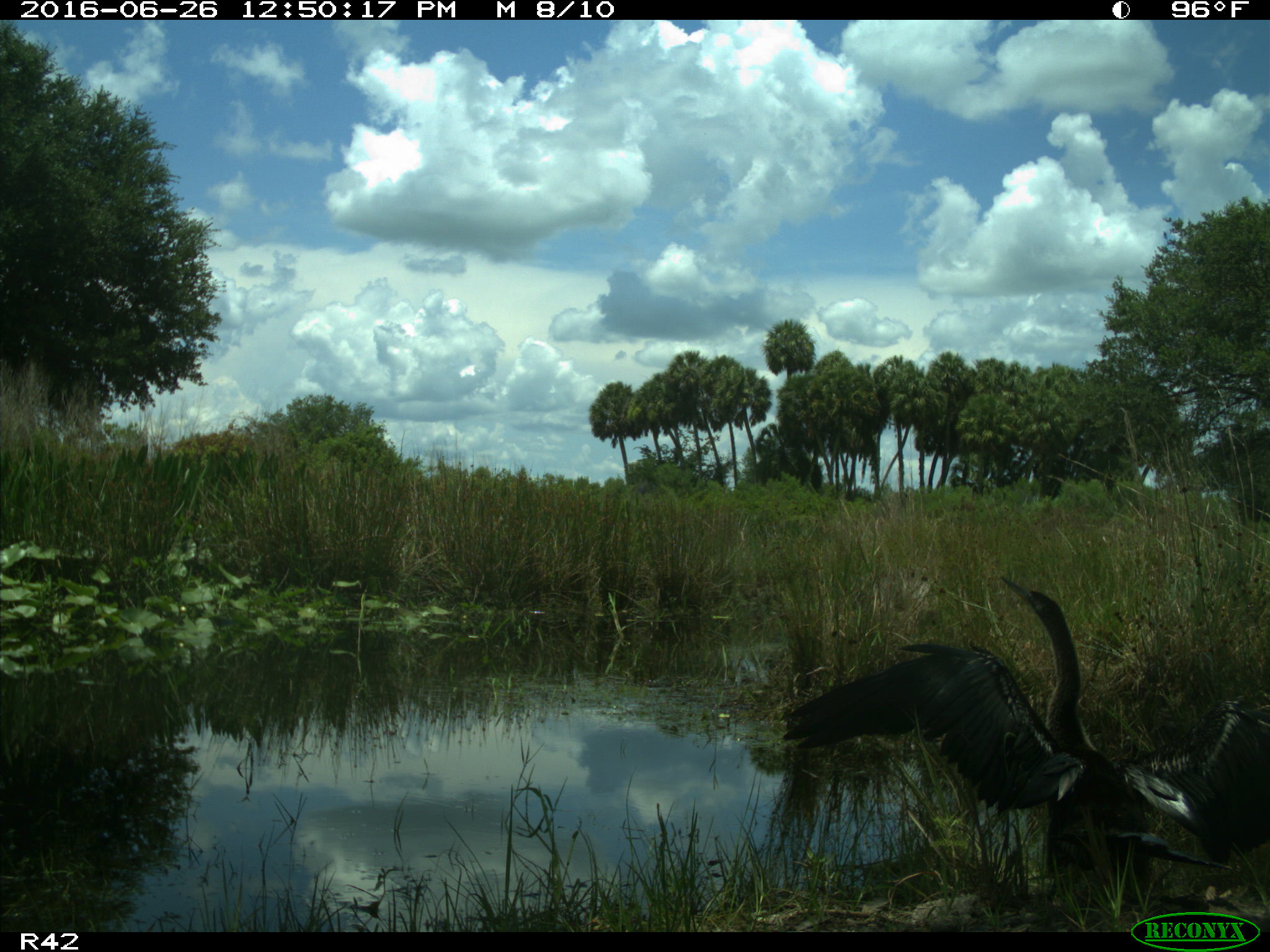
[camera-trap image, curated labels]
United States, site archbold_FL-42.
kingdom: Animalia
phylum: Chordata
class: Aves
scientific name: Aves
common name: birds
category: unidentified bird